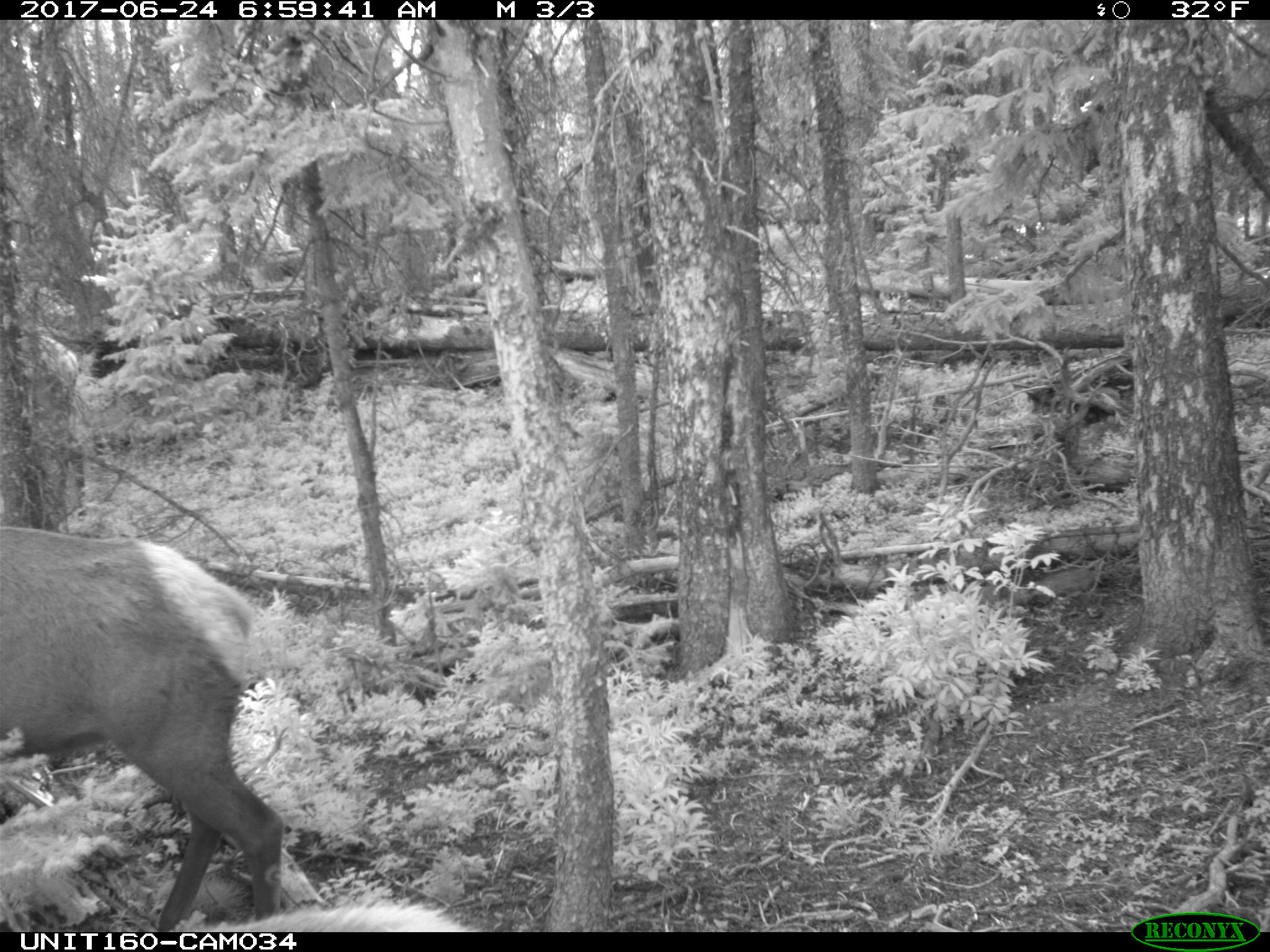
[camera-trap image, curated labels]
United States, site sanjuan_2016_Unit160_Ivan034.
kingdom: Animalia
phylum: Chordata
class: Mammalia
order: Artiodactyla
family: Cervidae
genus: Cervus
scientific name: Cervus elaphus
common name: red deer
Cervus elaphus (red deer).